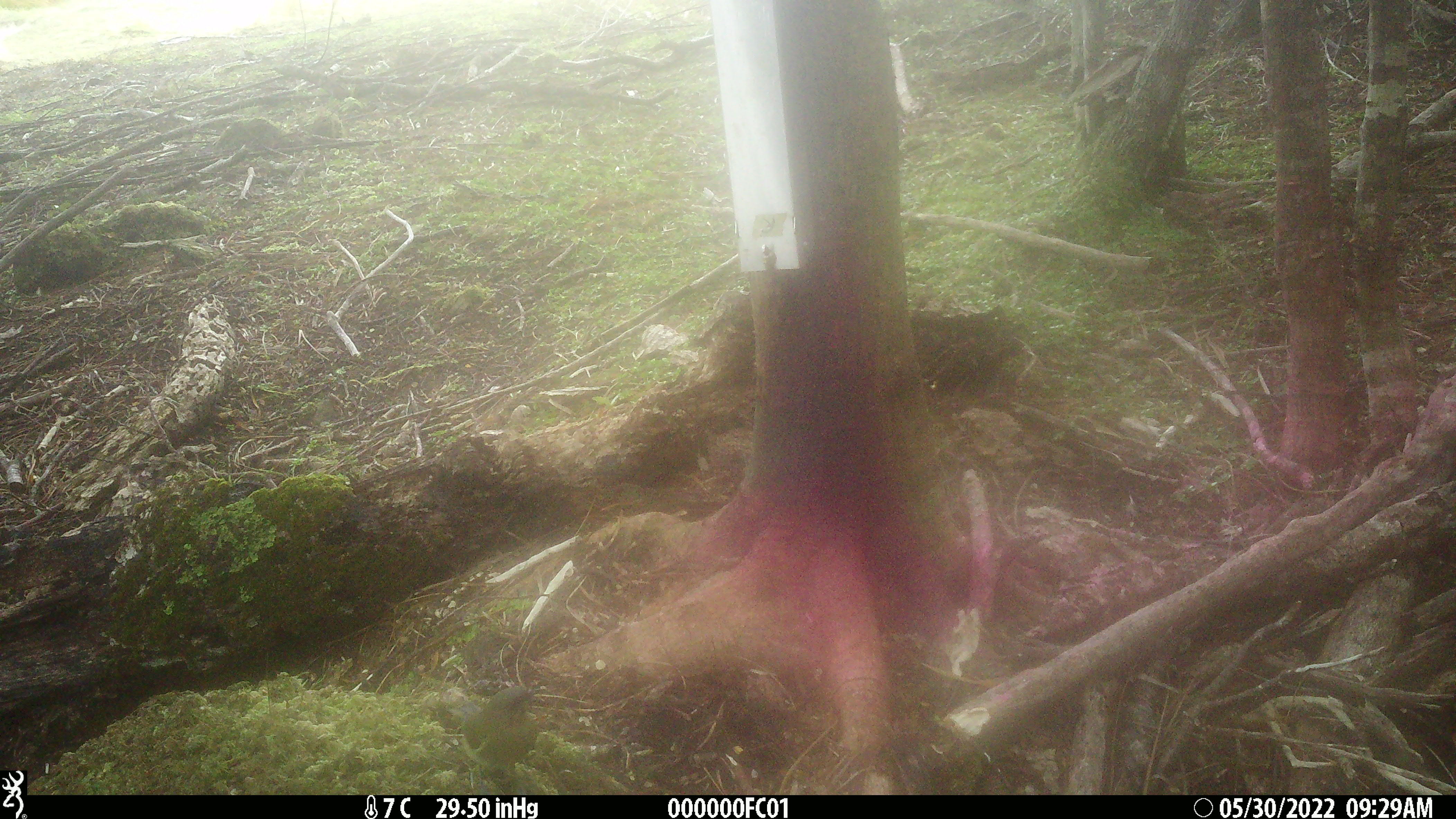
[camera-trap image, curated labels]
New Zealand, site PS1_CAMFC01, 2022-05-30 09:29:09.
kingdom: Animalia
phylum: Chordata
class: Aves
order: Passeriformes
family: Meliphagidae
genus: Anthornis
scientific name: Anthornis melanura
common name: new zealand bellbird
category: bellbird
Bellbird (new zealand bellbird) (Anthornis melanura).